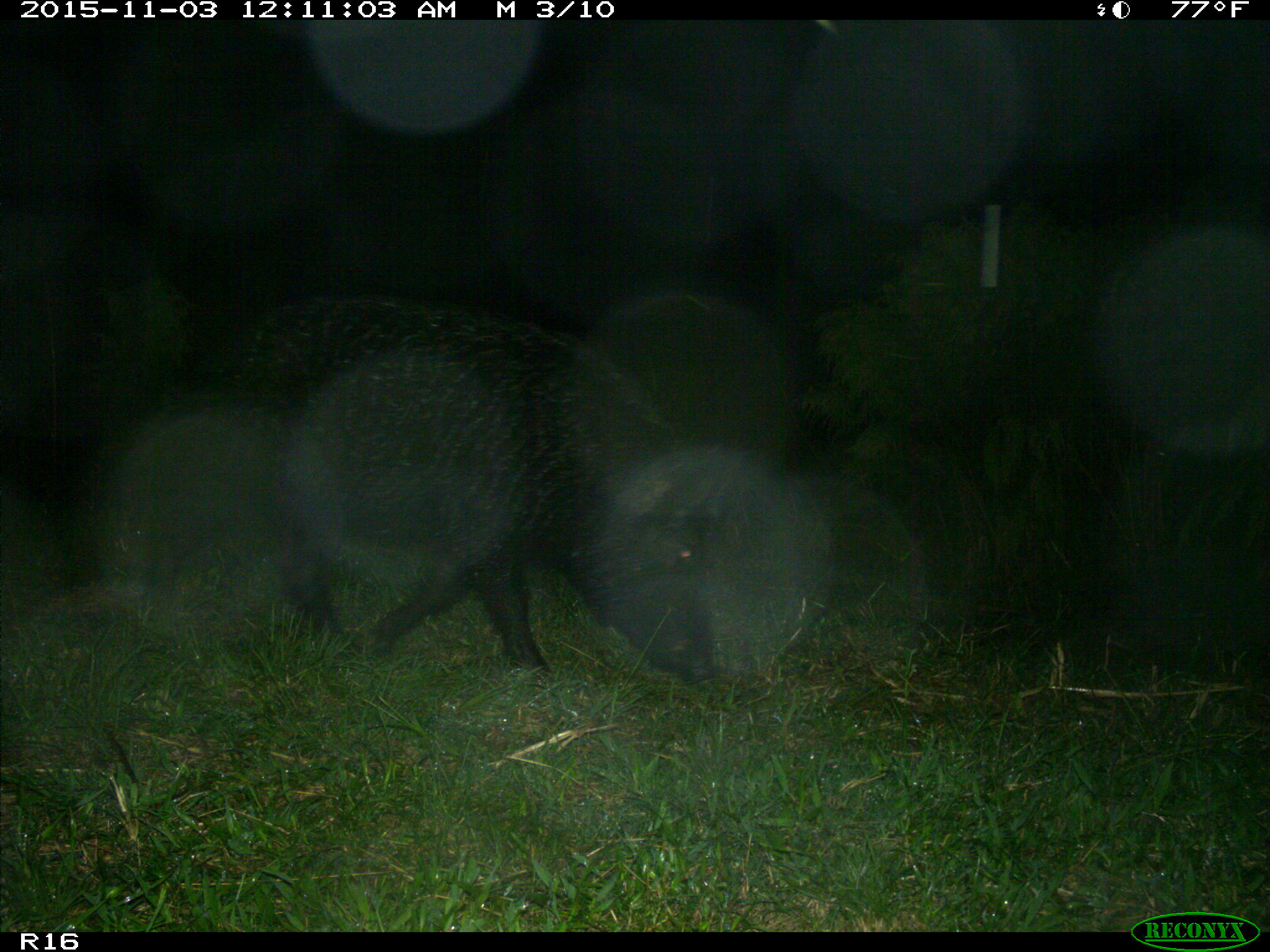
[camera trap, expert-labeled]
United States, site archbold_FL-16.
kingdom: Animalia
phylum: Chordata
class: Mammalia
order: Artiodactyla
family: Suidae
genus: Sus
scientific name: Sus scrofa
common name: wild boar